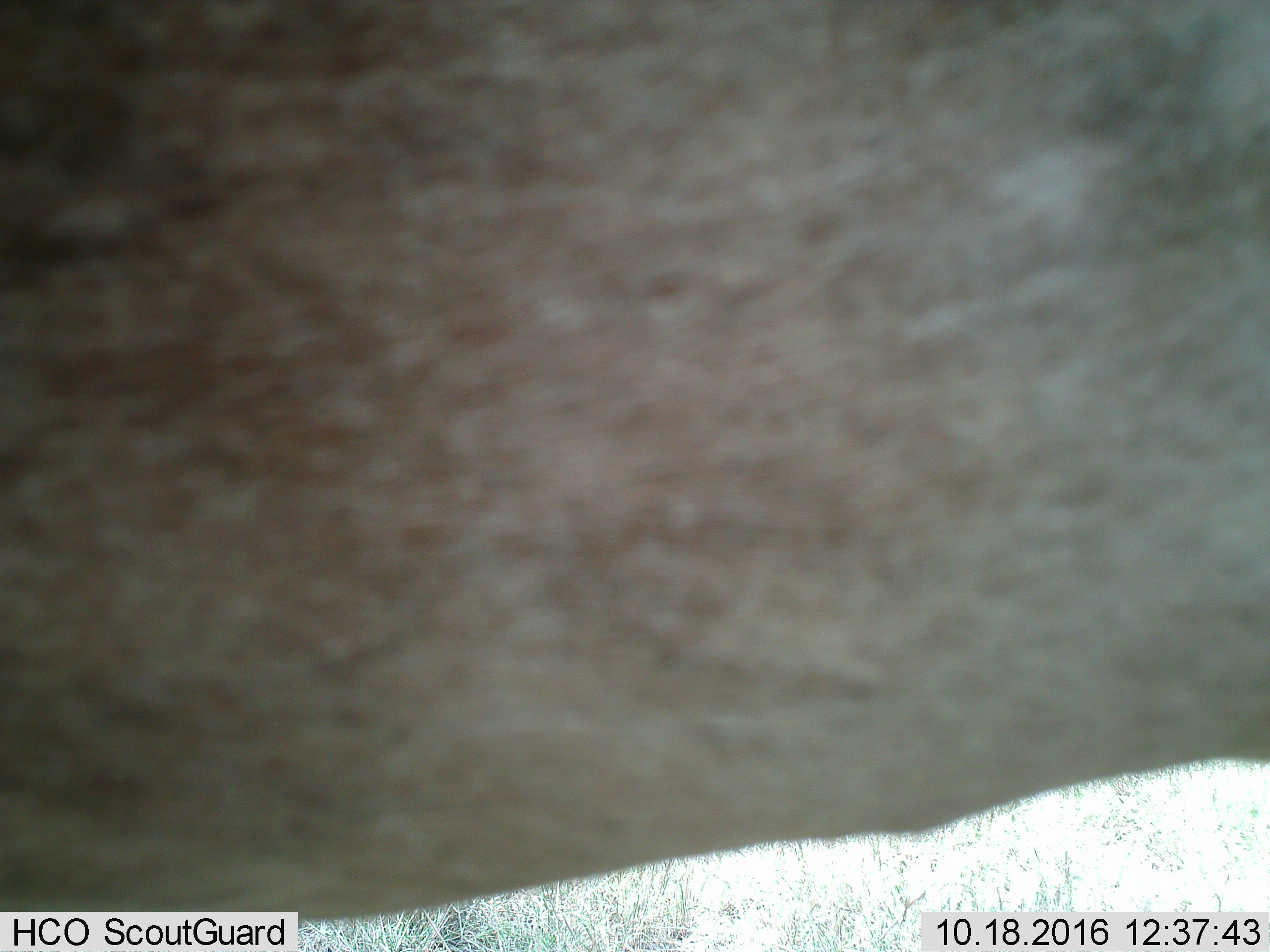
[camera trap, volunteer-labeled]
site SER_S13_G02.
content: unidentified animal